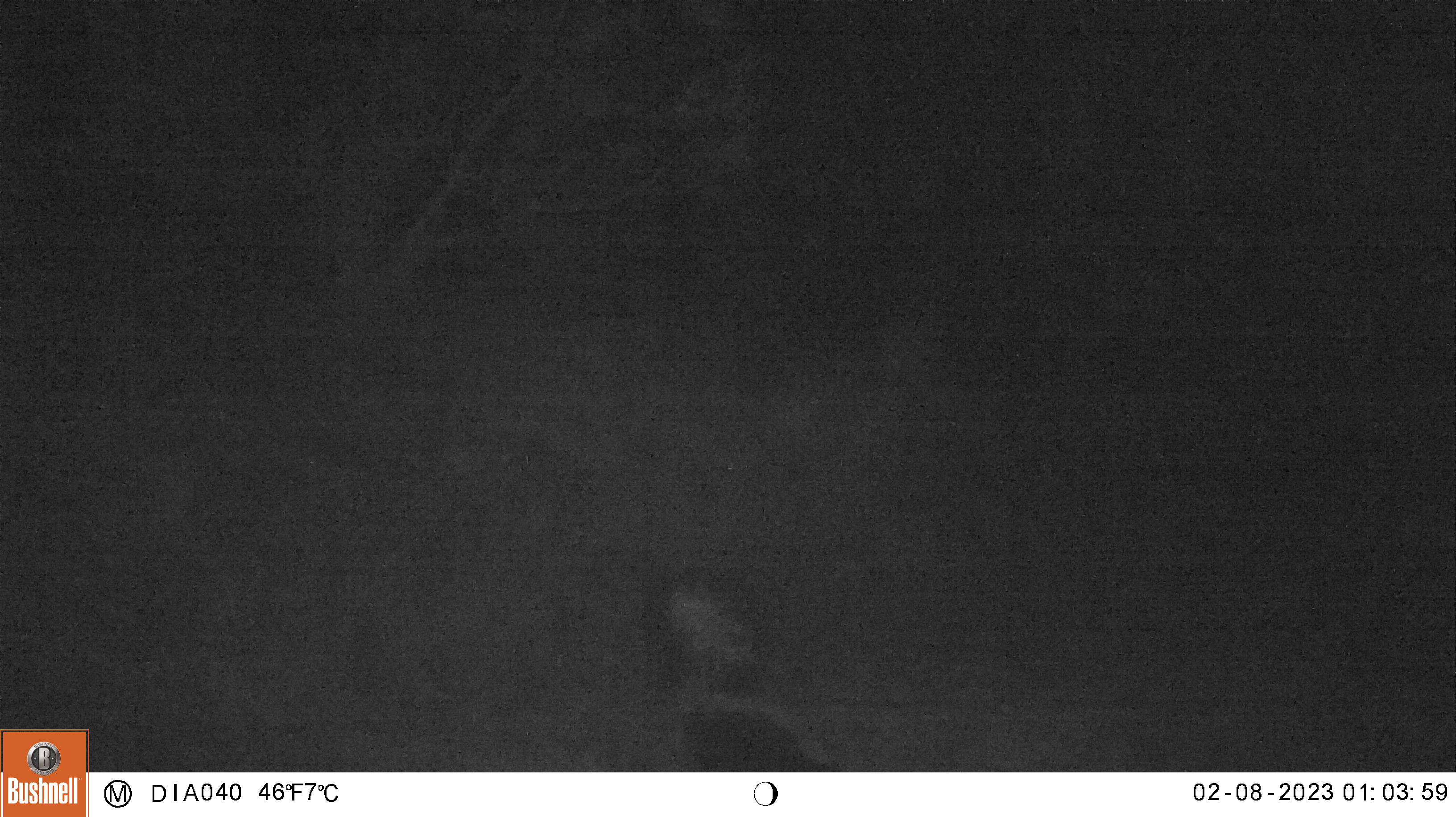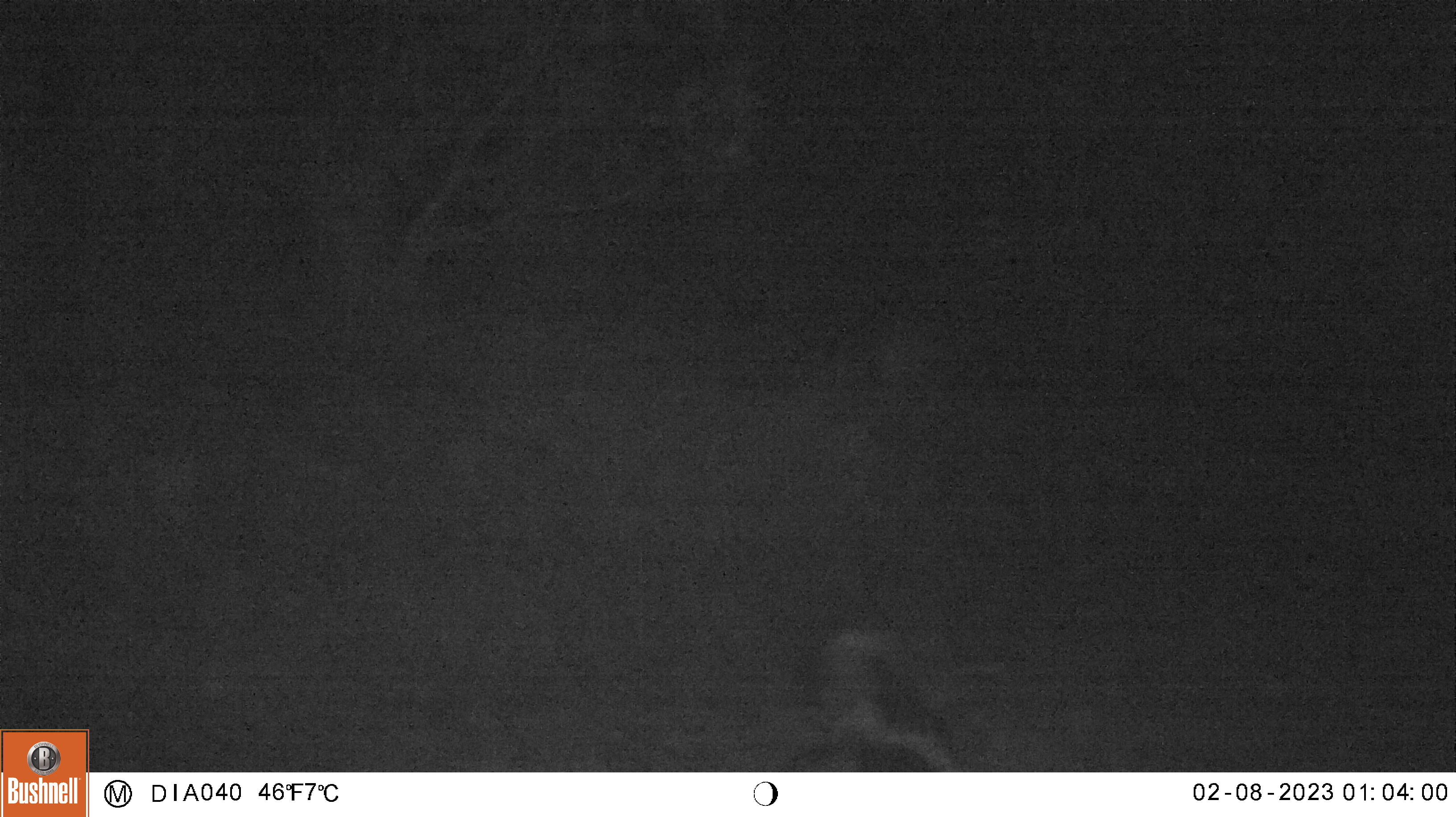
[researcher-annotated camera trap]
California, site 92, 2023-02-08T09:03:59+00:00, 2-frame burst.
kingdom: Animalia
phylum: Chordata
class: Mammalia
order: Carnivora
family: Mephitidae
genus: Mephitis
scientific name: Mephitis mephitis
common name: striped skunk